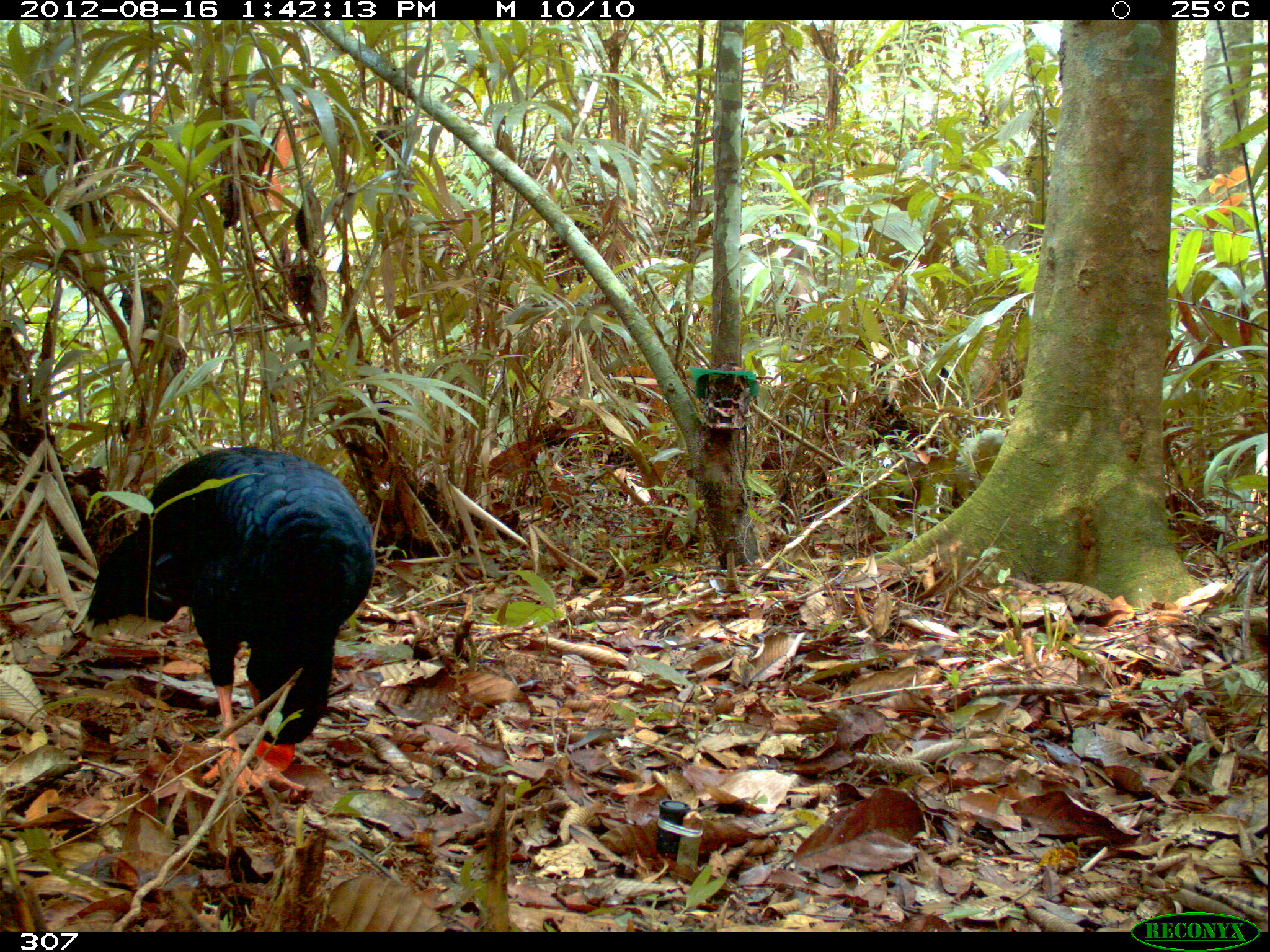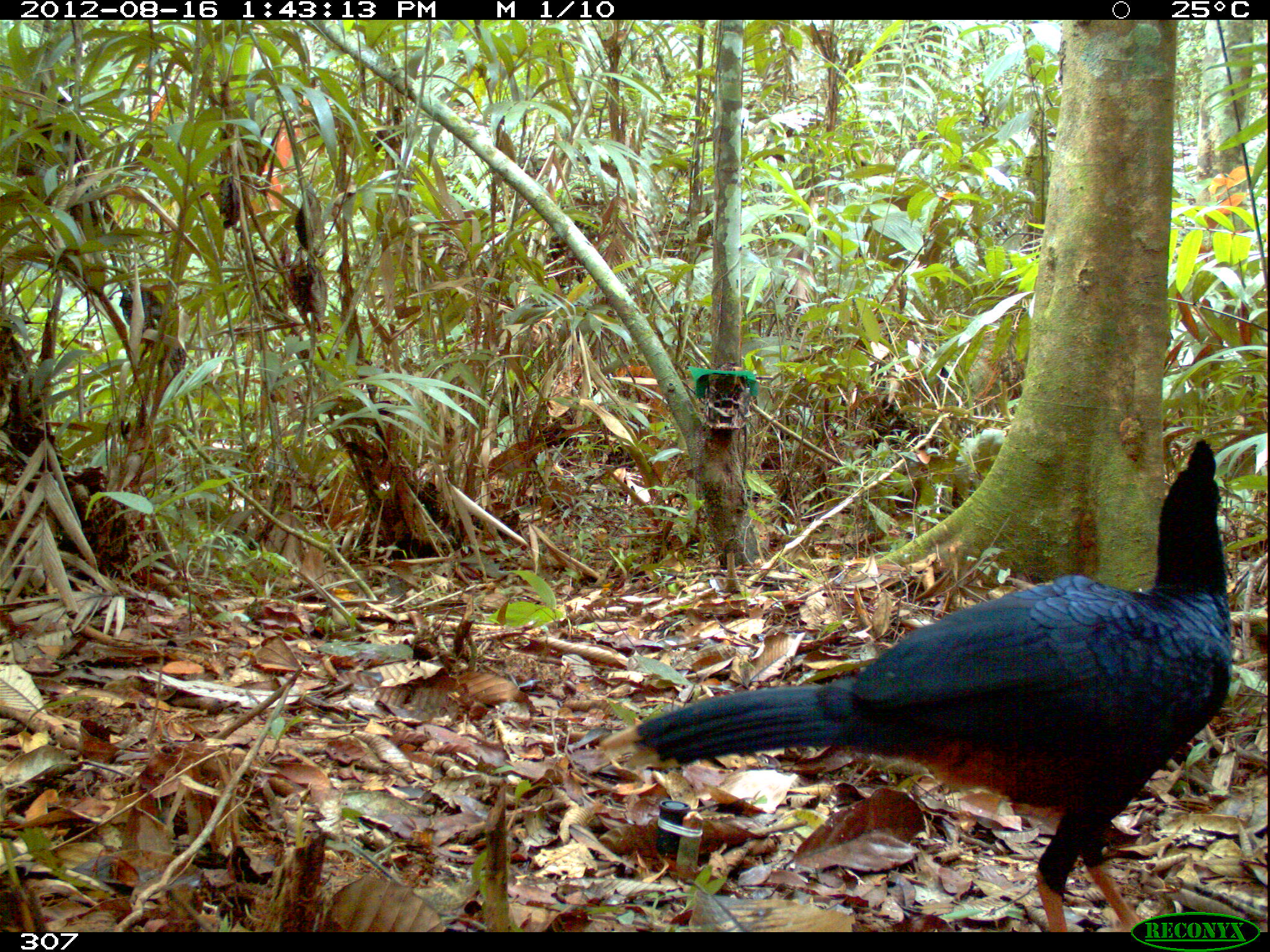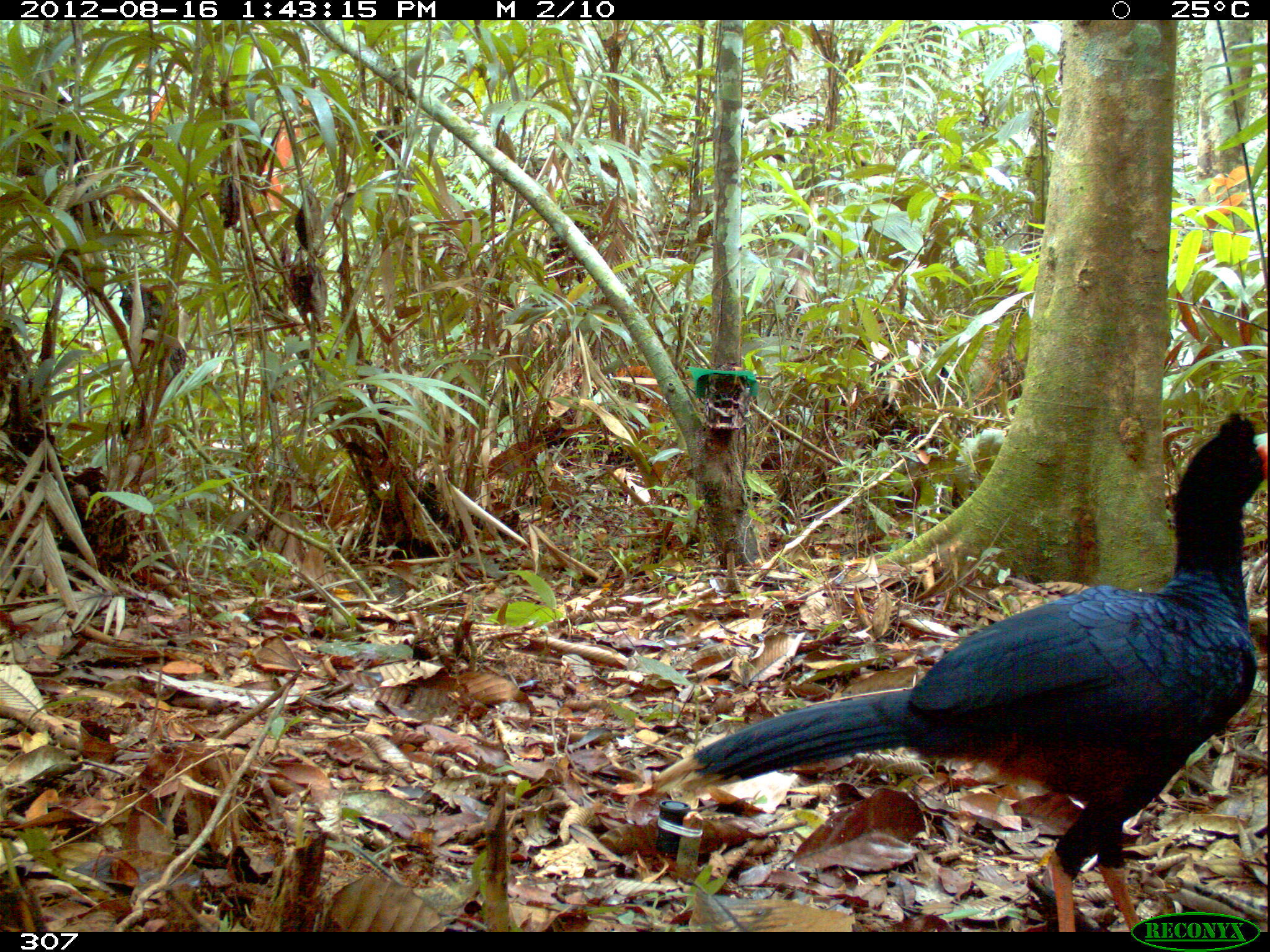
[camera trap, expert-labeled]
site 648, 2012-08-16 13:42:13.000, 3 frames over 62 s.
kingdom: Animalia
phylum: Chordata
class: Aves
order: Galliformes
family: Cracidae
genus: Mitu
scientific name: Mitu tuberosum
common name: razor-billed curassow